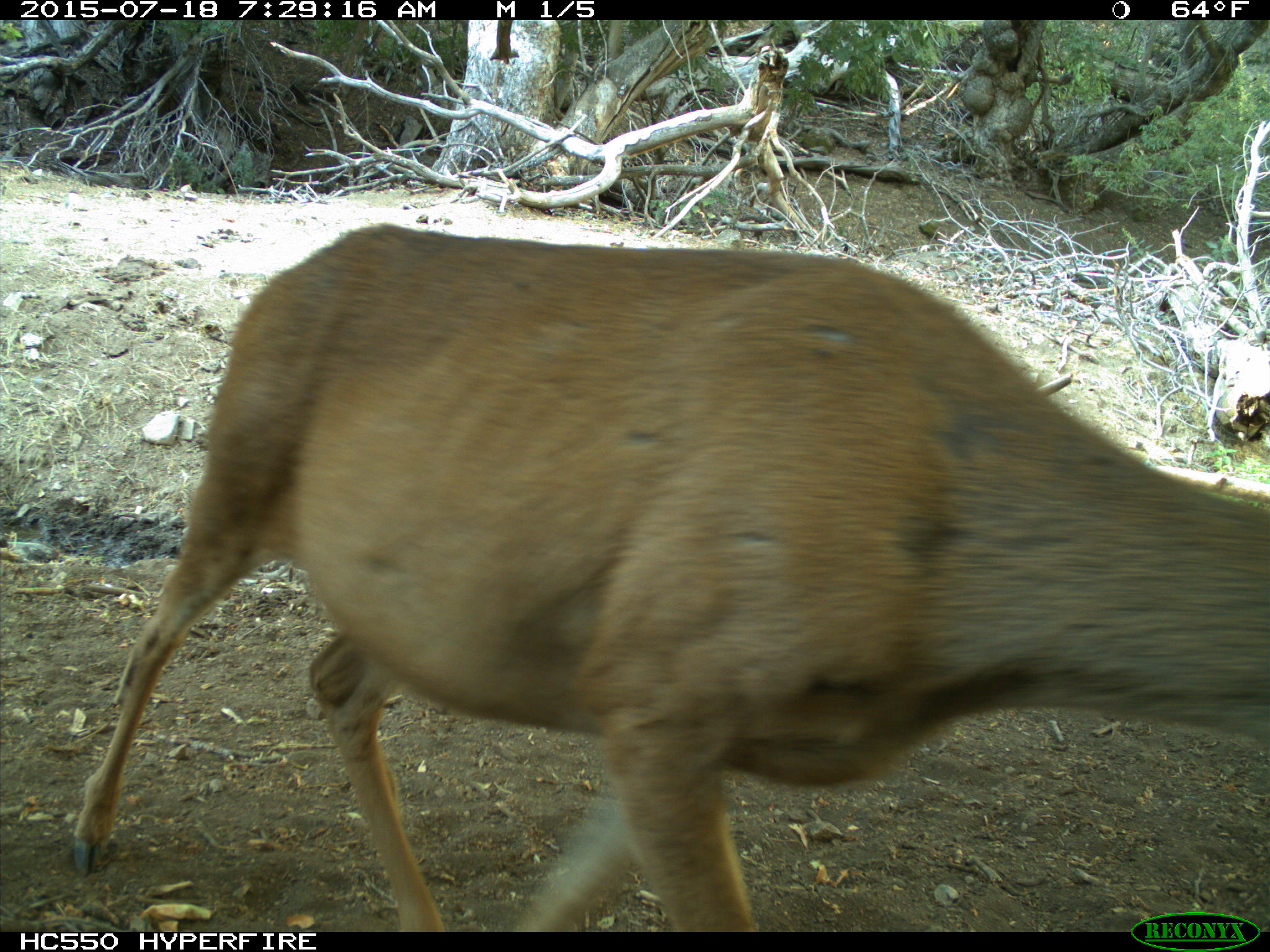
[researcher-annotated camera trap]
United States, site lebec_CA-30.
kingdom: Animalia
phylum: Chordata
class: Mammalia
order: Artiodactyla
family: Cervidae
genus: Odocoileus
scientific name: Odocoileus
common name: deer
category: unidentified deer